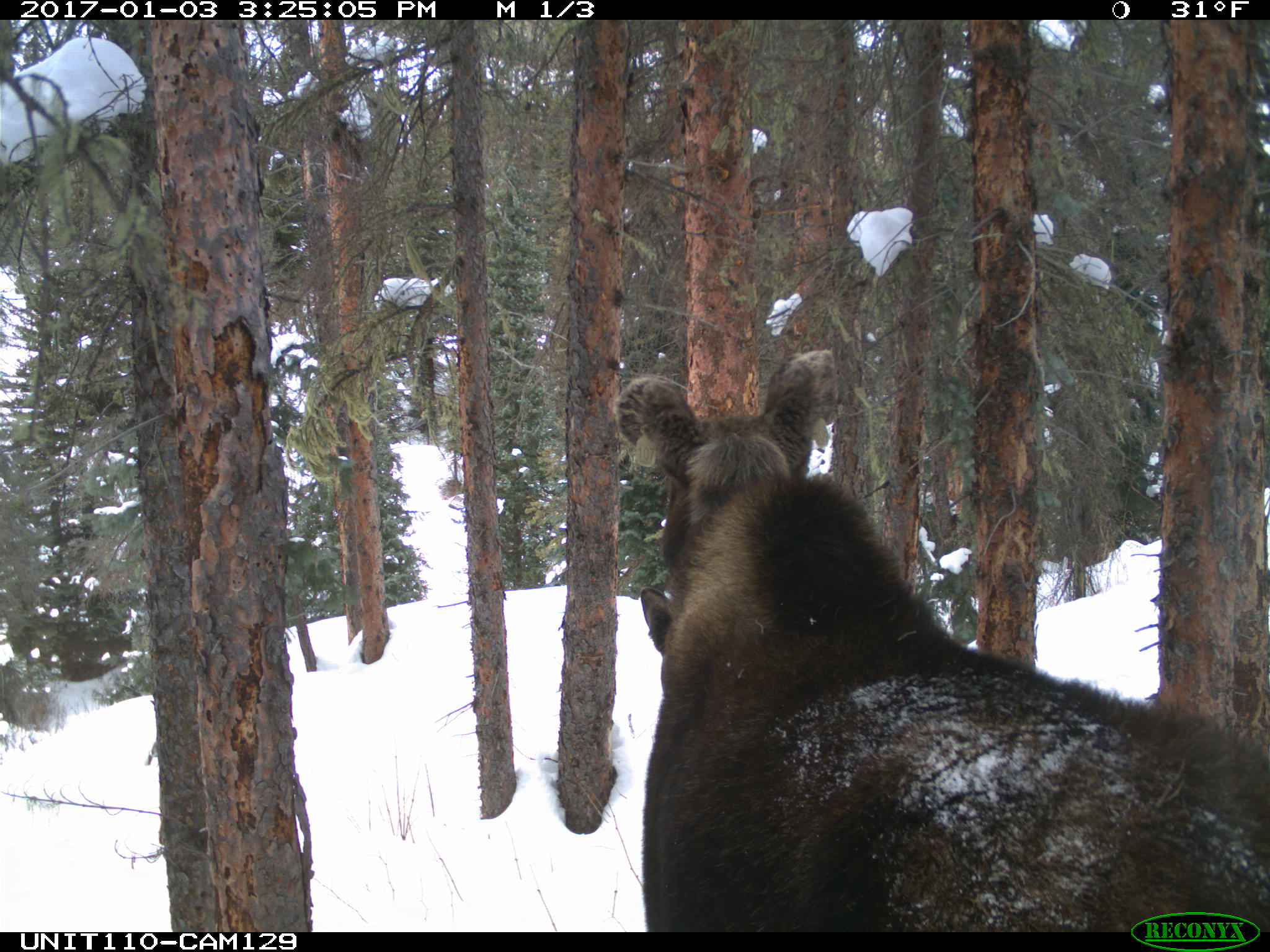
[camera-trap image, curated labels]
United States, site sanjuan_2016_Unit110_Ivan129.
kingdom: Animalia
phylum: Chordata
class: Mammalia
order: Artiodactyla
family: Cervidae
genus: Alces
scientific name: Alces alces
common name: moose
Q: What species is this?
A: Alces alces (moose).